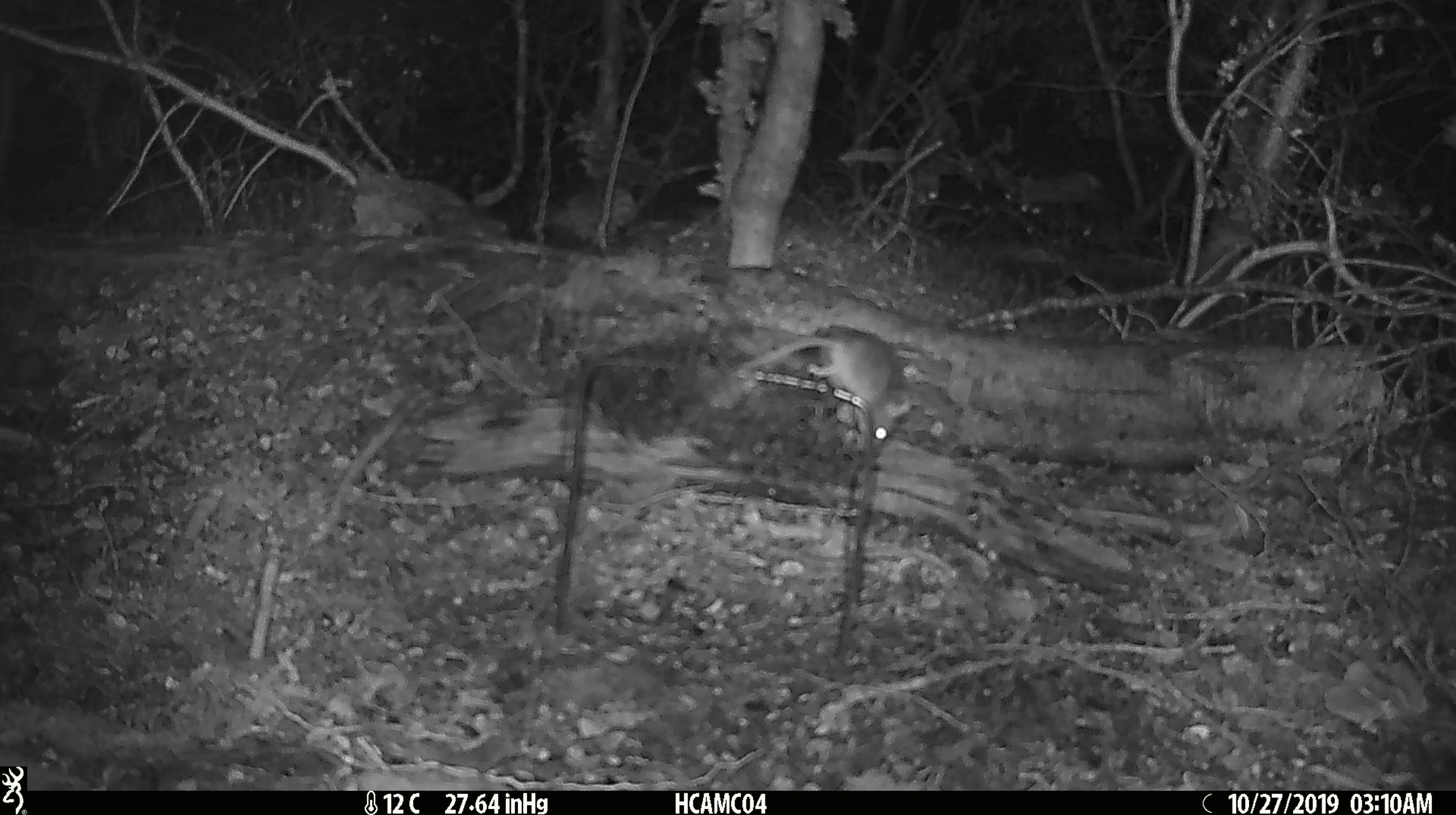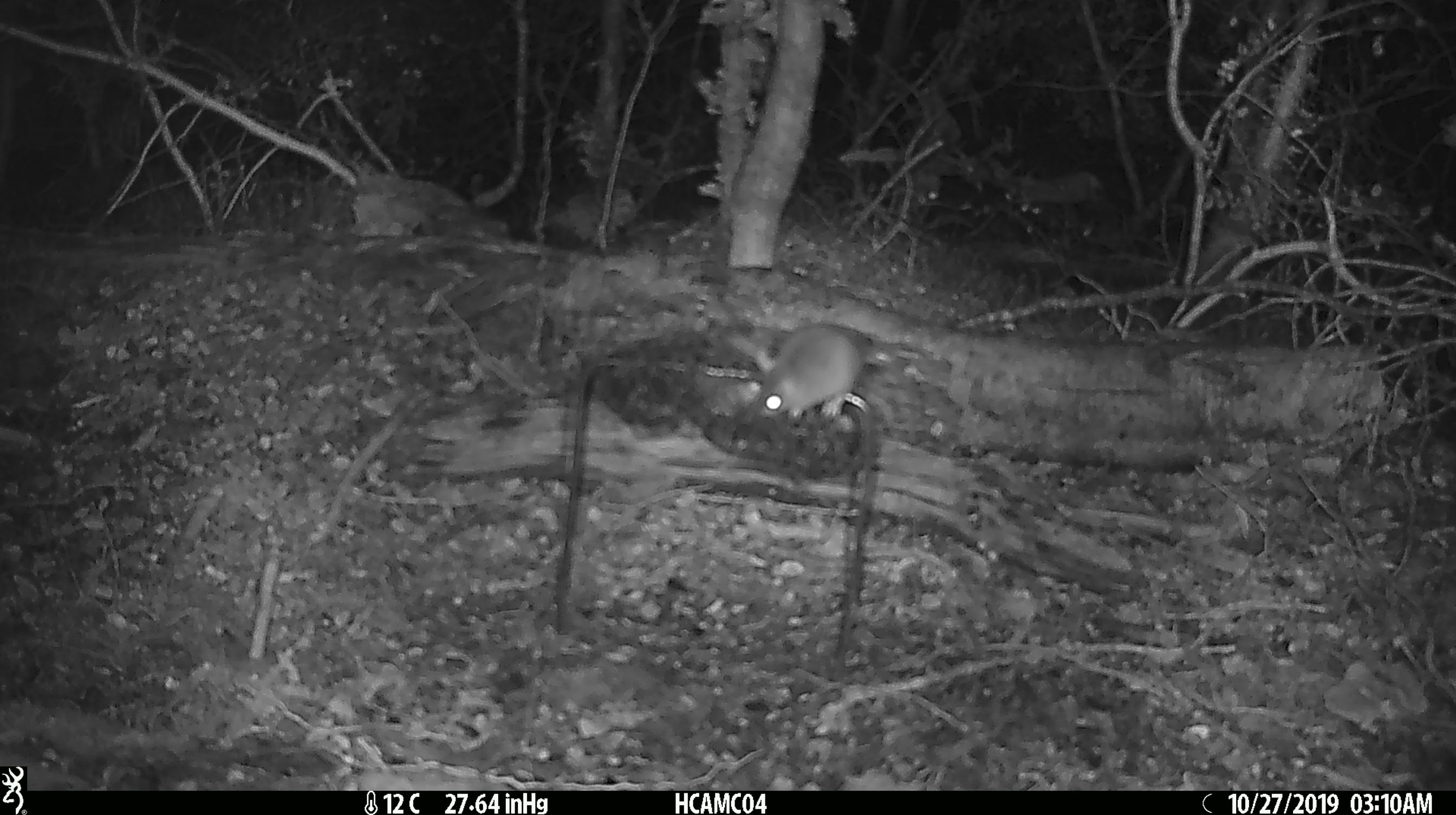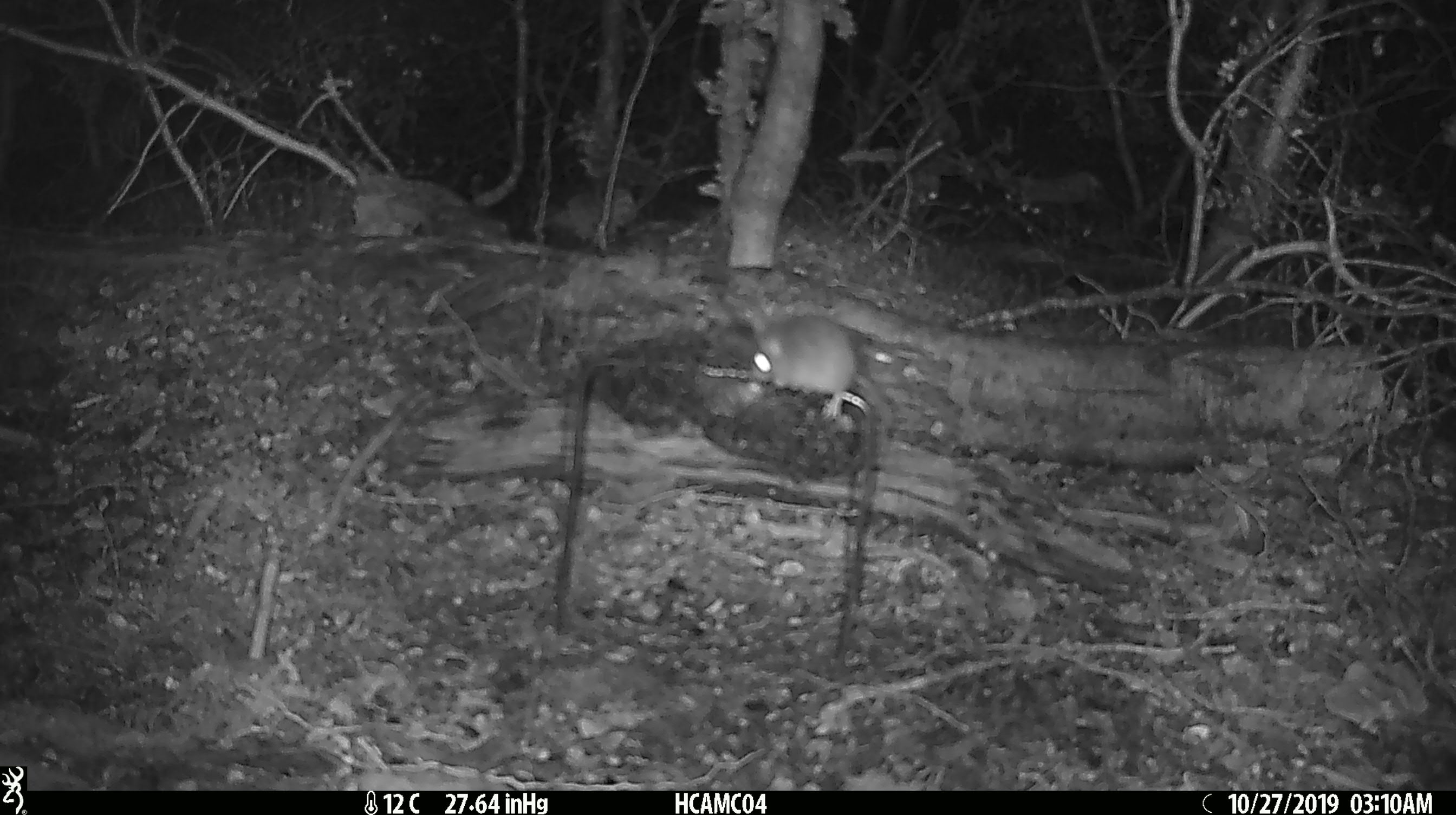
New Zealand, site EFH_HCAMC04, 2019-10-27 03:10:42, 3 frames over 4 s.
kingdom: Animalia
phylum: Chordata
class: Mammalia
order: Rodentia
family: Muridae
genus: Mus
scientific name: Mus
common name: mouse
Mouse (Mus).